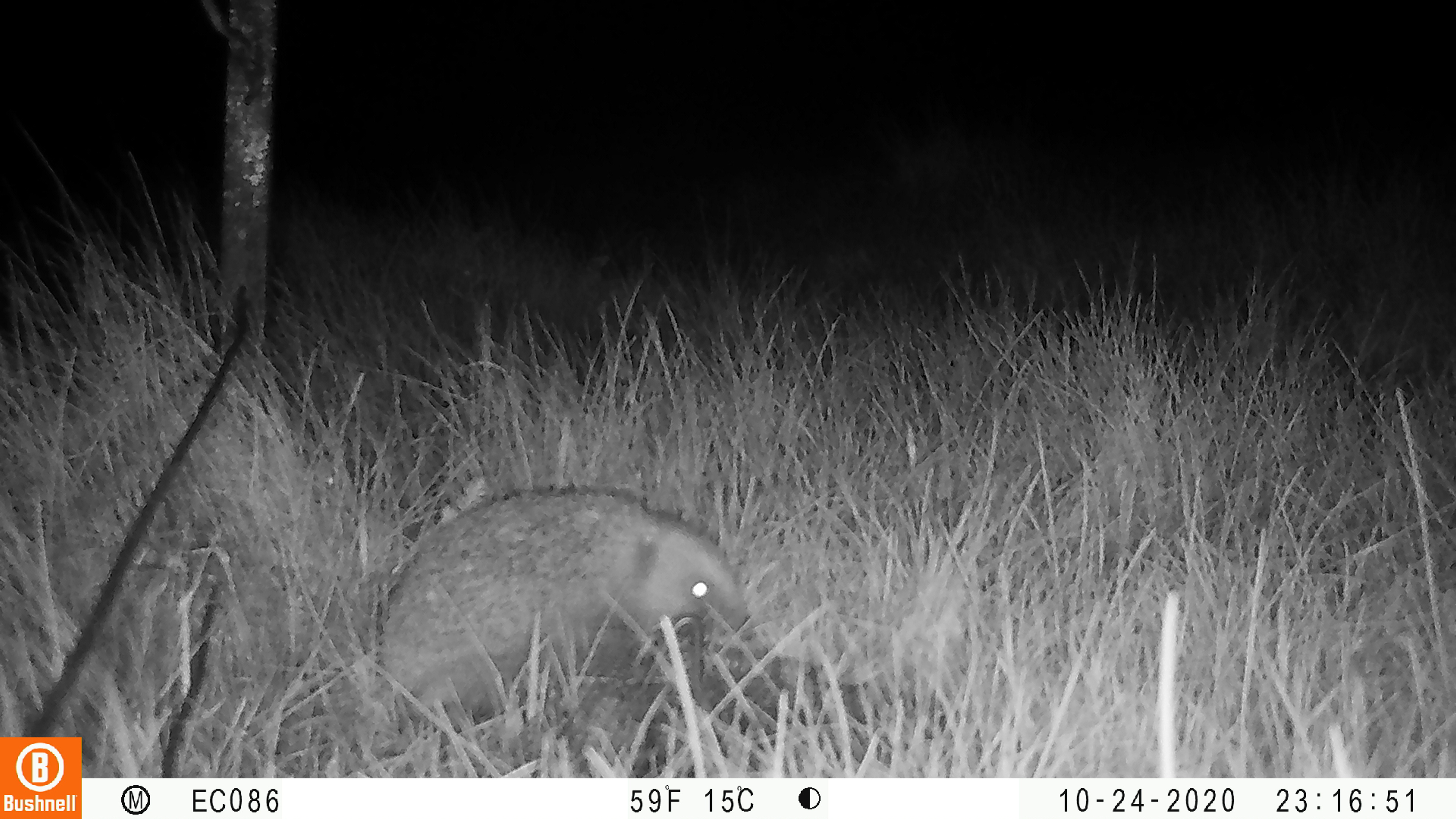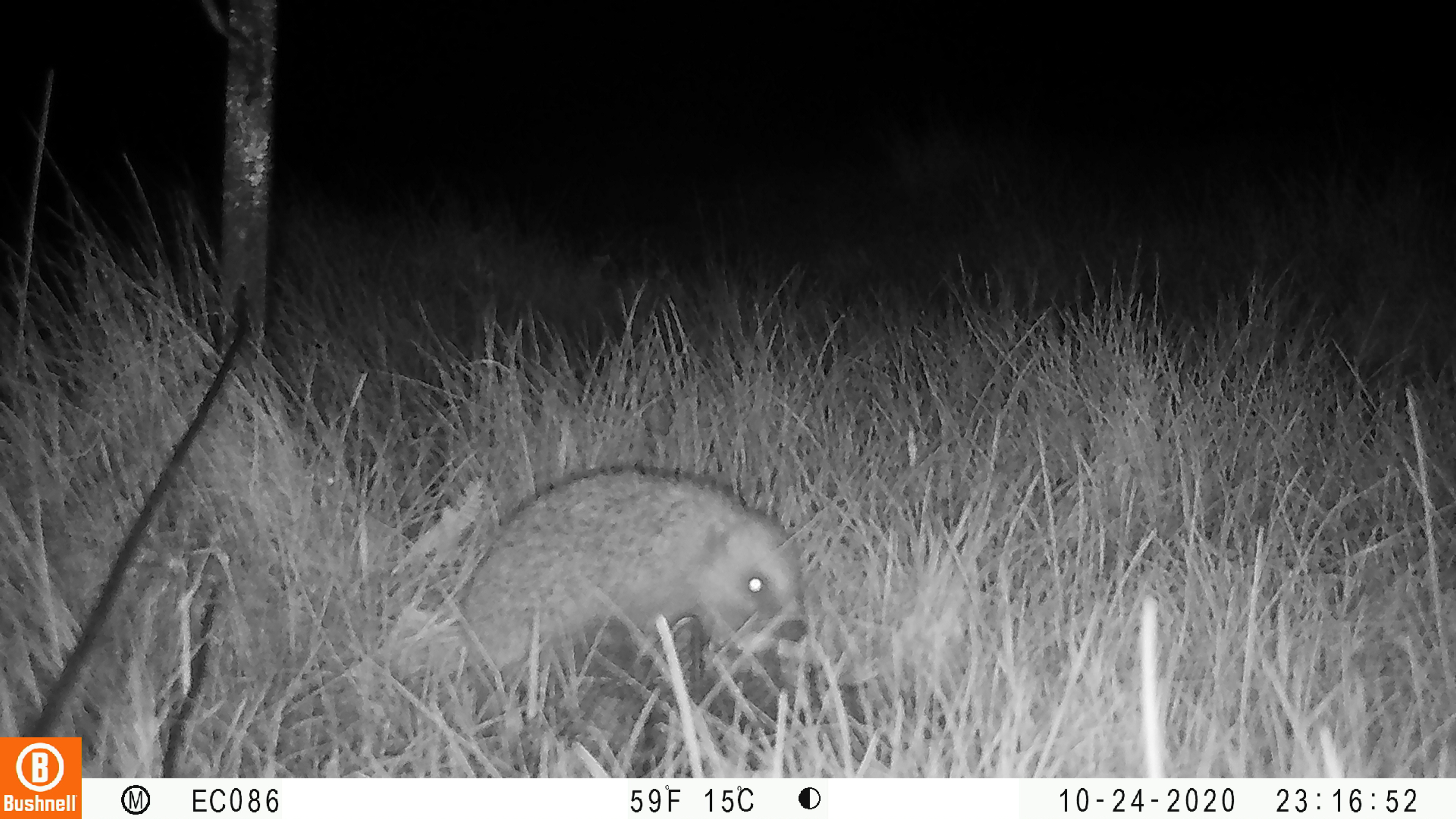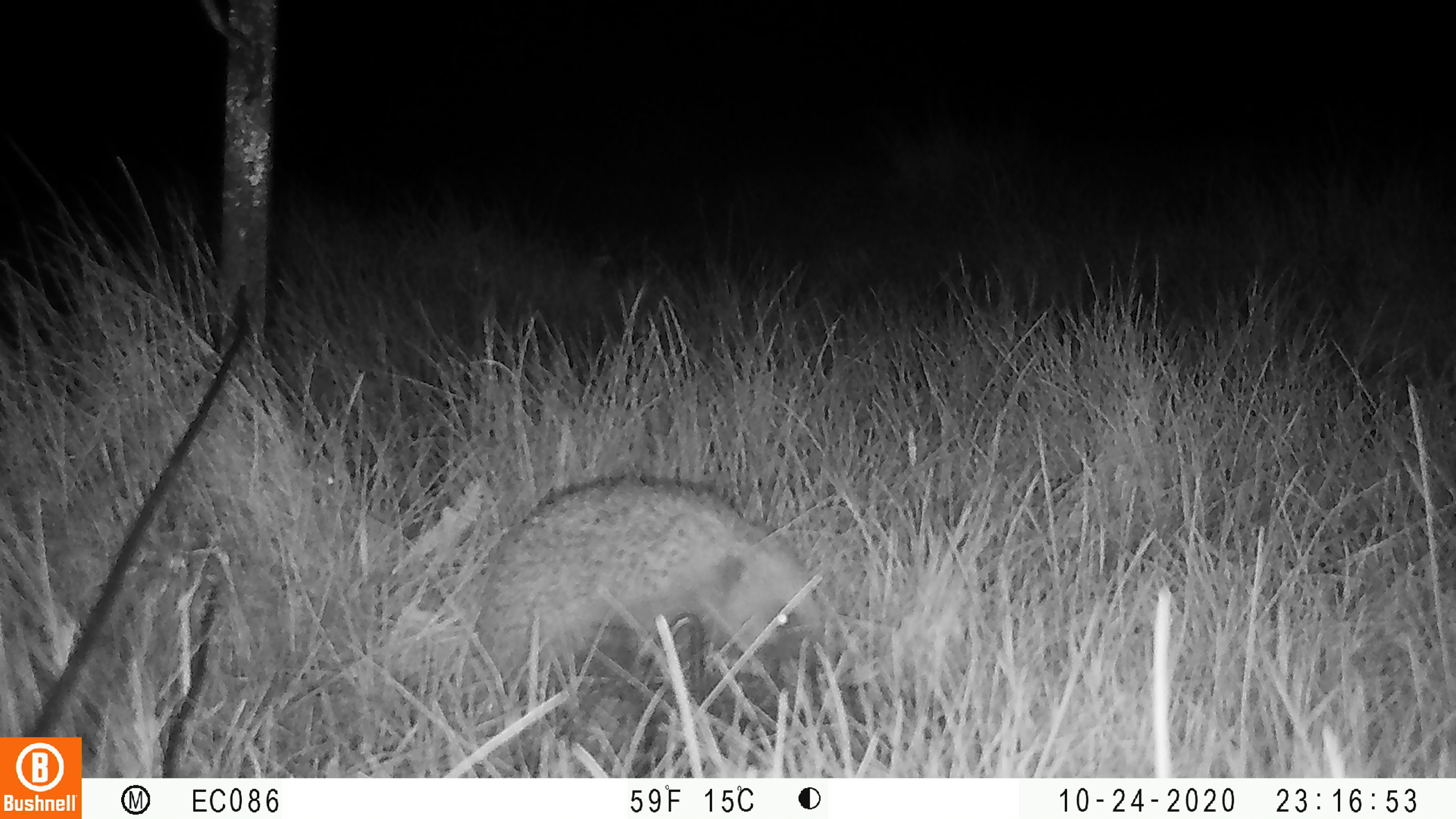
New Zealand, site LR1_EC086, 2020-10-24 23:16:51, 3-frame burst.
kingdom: Animalia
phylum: Chordata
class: Mammalia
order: Eulipotyphla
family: Erinaceidae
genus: Erinaceus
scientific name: Erinaceus europaeus europaeus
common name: european hedgehog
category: hedgehog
Hedgehog (european hedgehog) (Erinaceus europaeus europaeus).